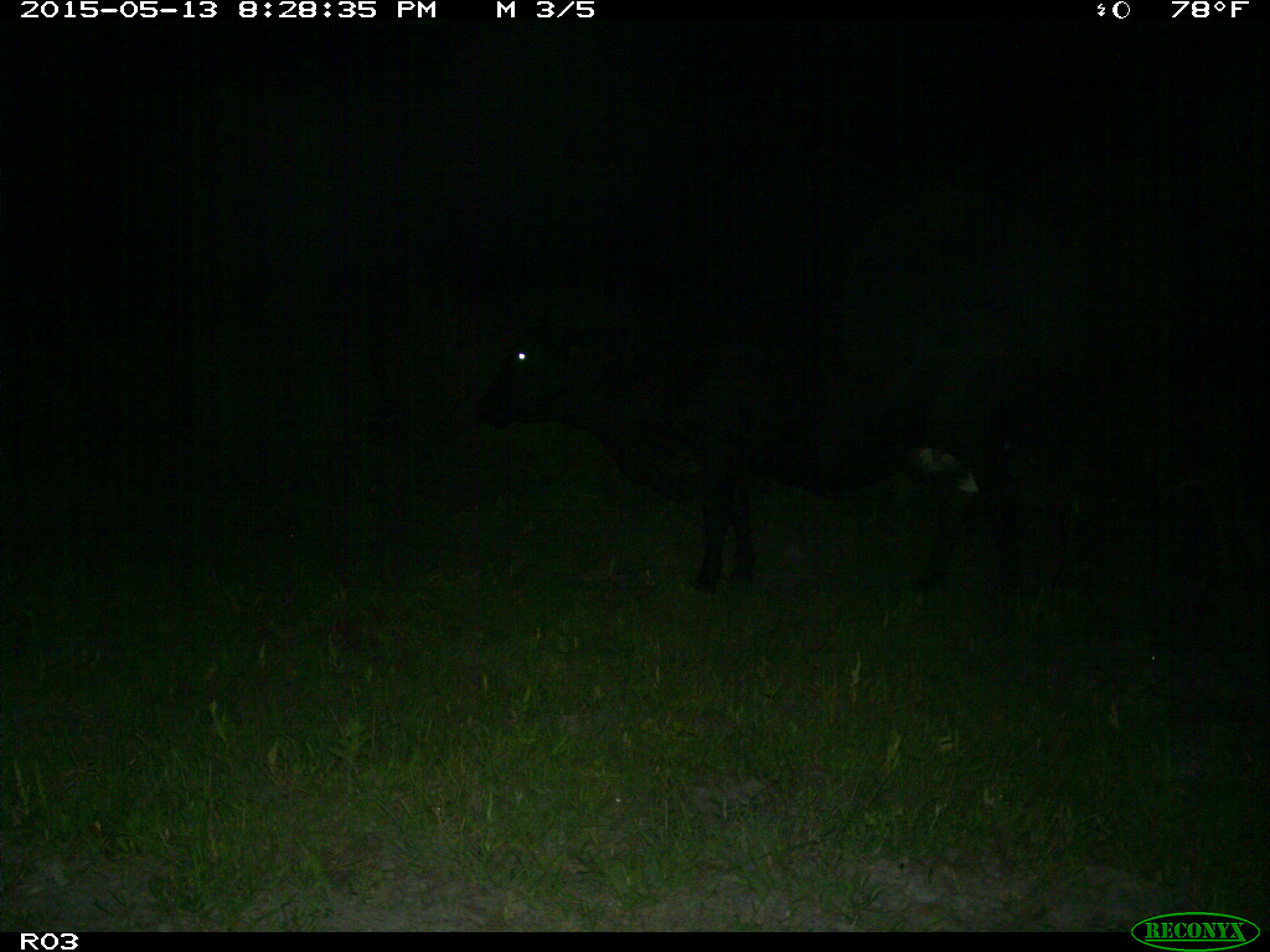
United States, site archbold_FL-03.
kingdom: Animalia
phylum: Chordata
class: Mammalia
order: Artiodactyla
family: Bovidae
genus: Bos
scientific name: Bos taurus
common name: domestic cow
Bos taurus (domestic cow).